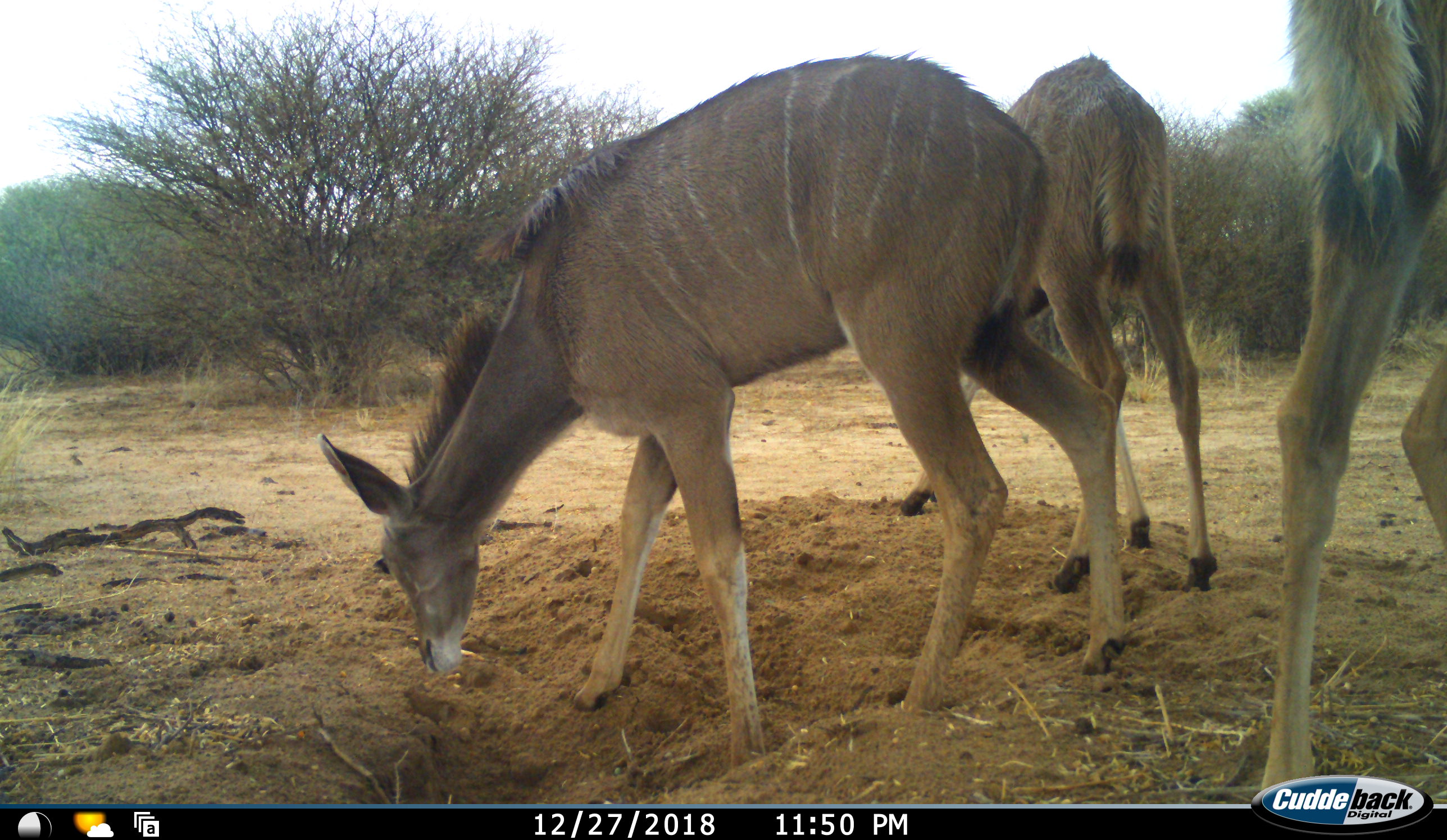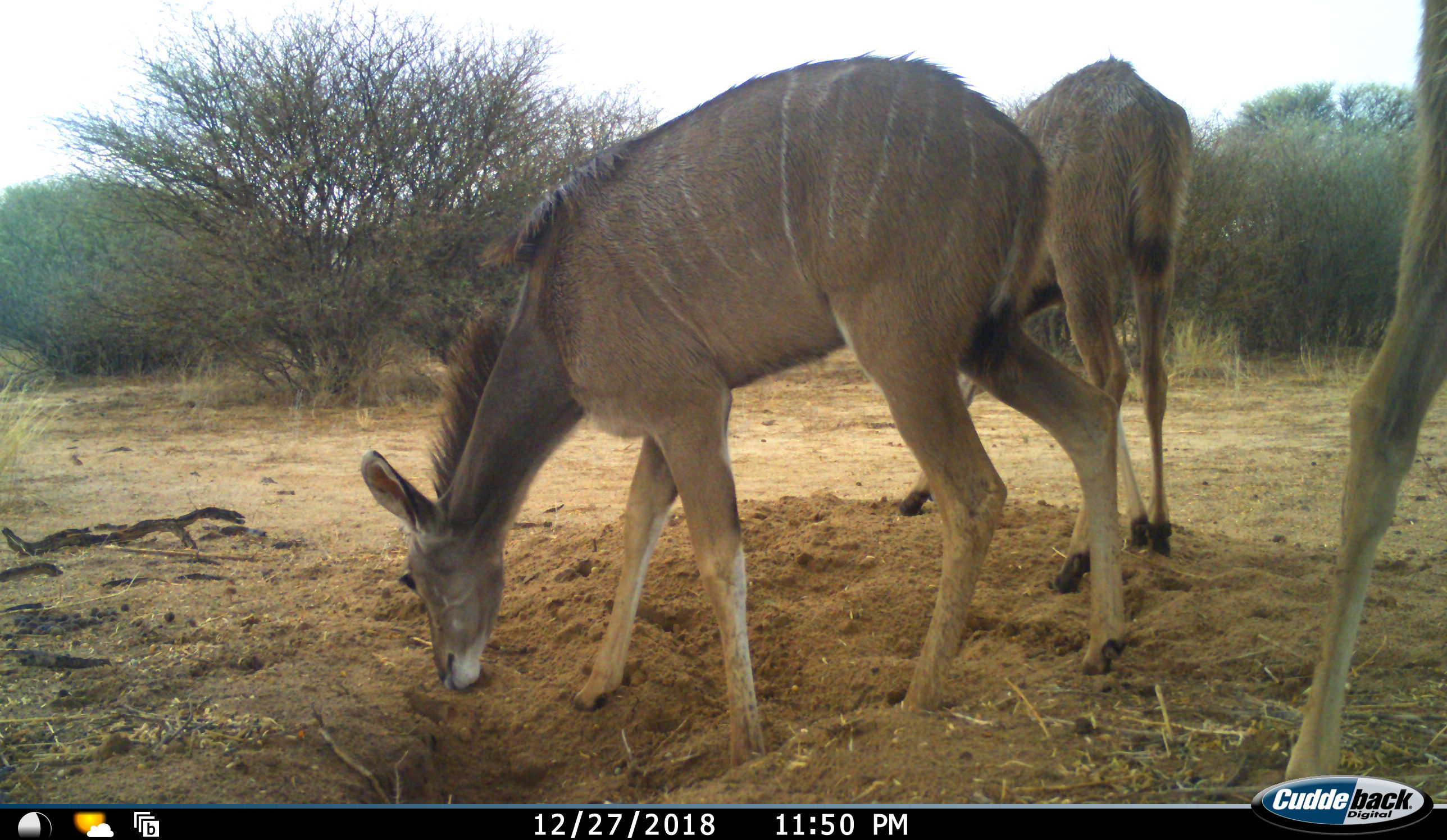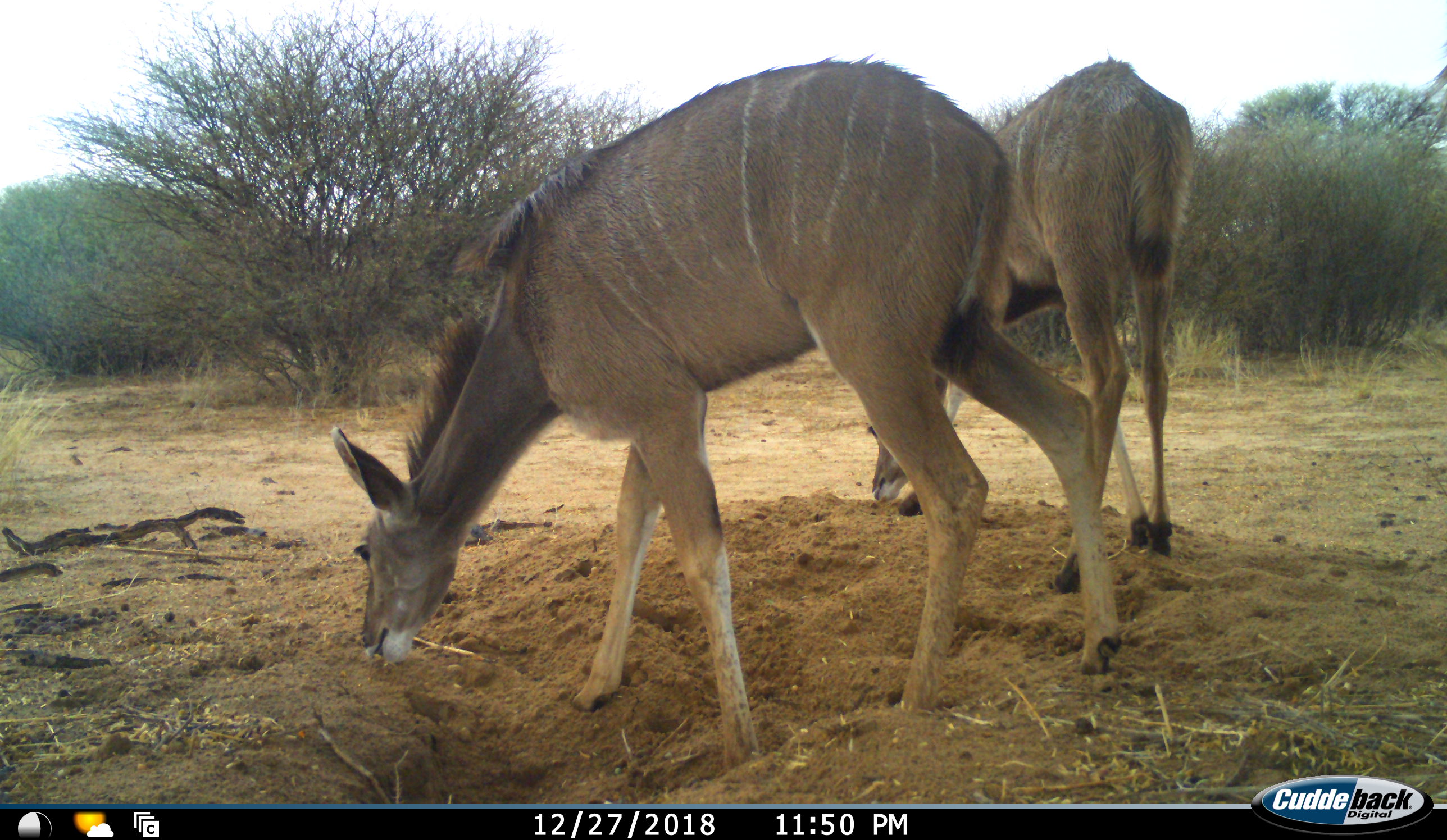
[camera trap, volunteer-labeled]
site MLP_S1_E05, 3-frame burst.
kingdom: Animalia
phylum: Chordata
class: Mammalia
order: Artiodactyla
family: Bovidae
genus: Tragelaphus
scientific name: Tragelaphus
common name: kudu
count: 3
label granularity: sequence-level